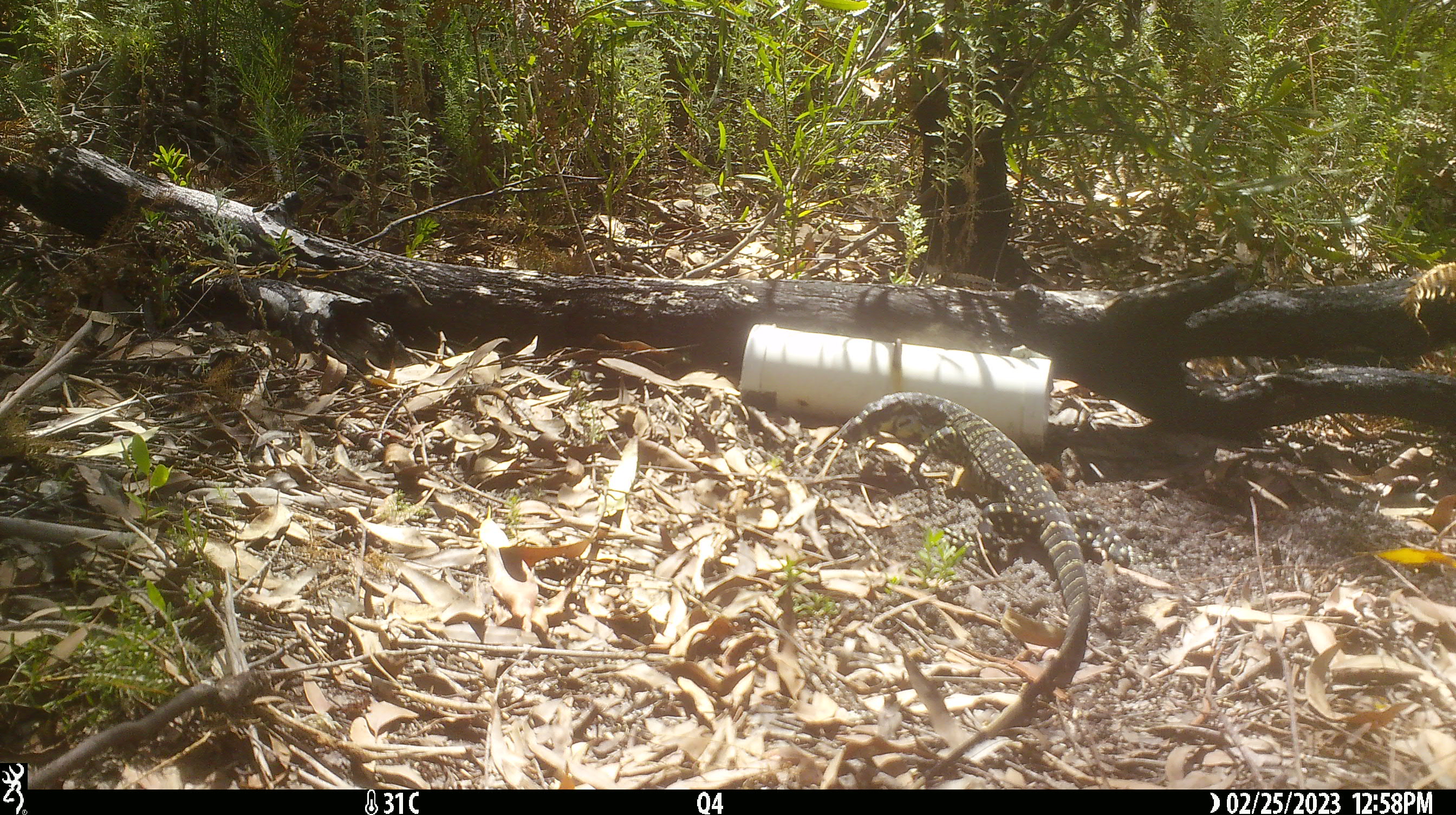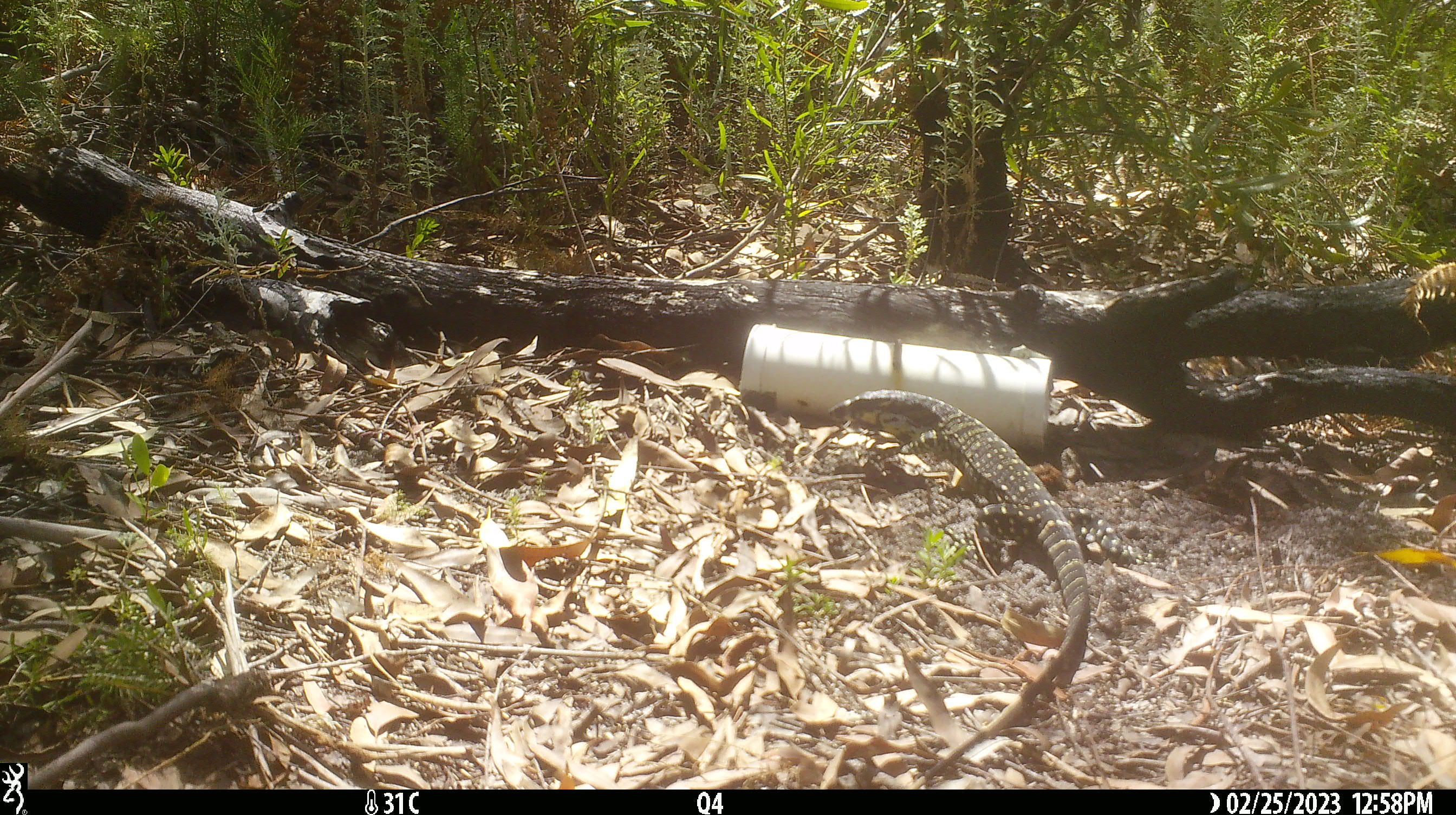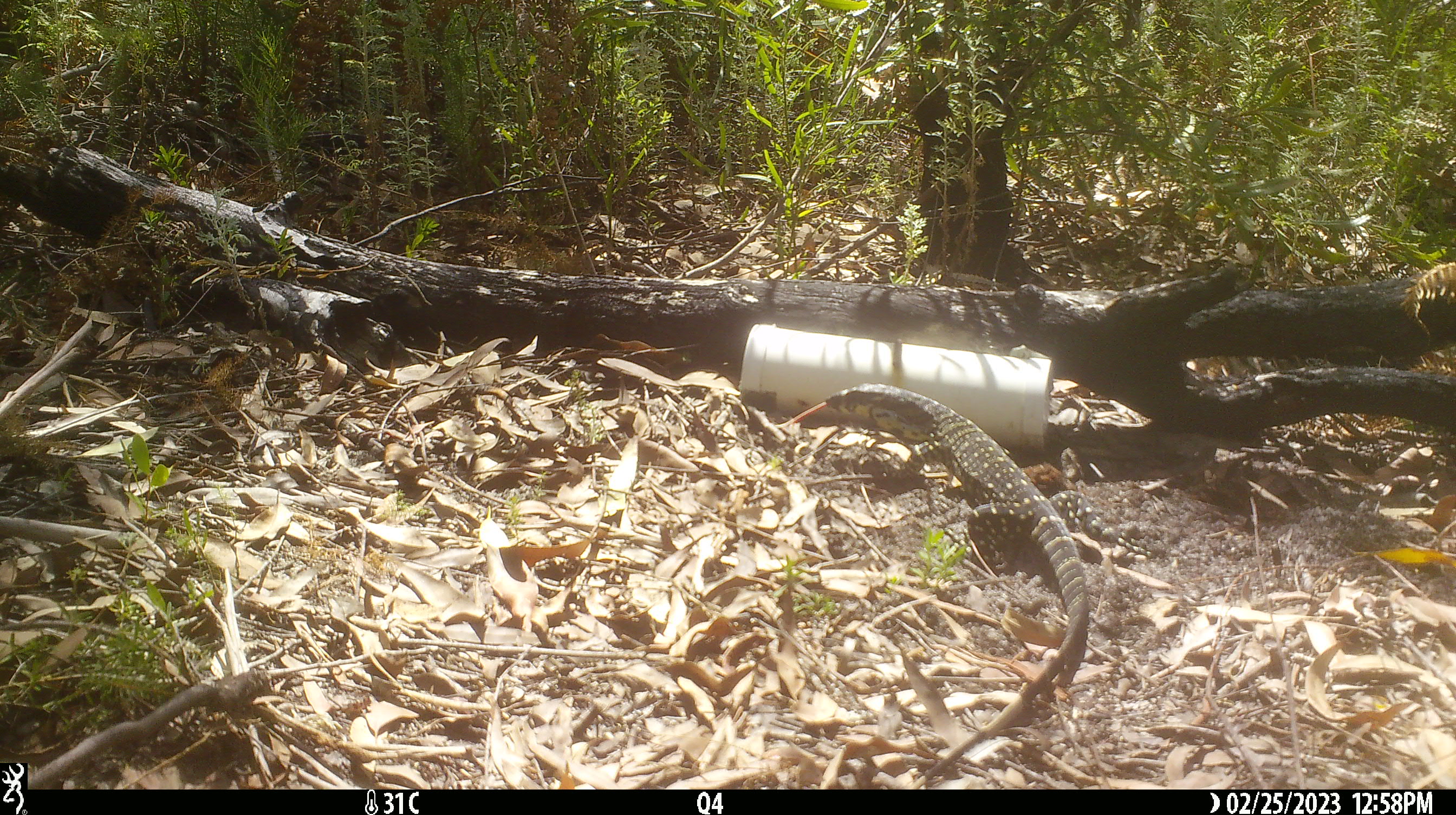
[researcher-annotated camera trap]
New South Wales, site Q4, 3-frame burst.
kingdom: Animalia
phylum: Chordata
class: Reptilia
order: Squamata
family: Varanidae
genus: Varanus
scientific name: Varanus varius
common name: lace monitor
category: goanna